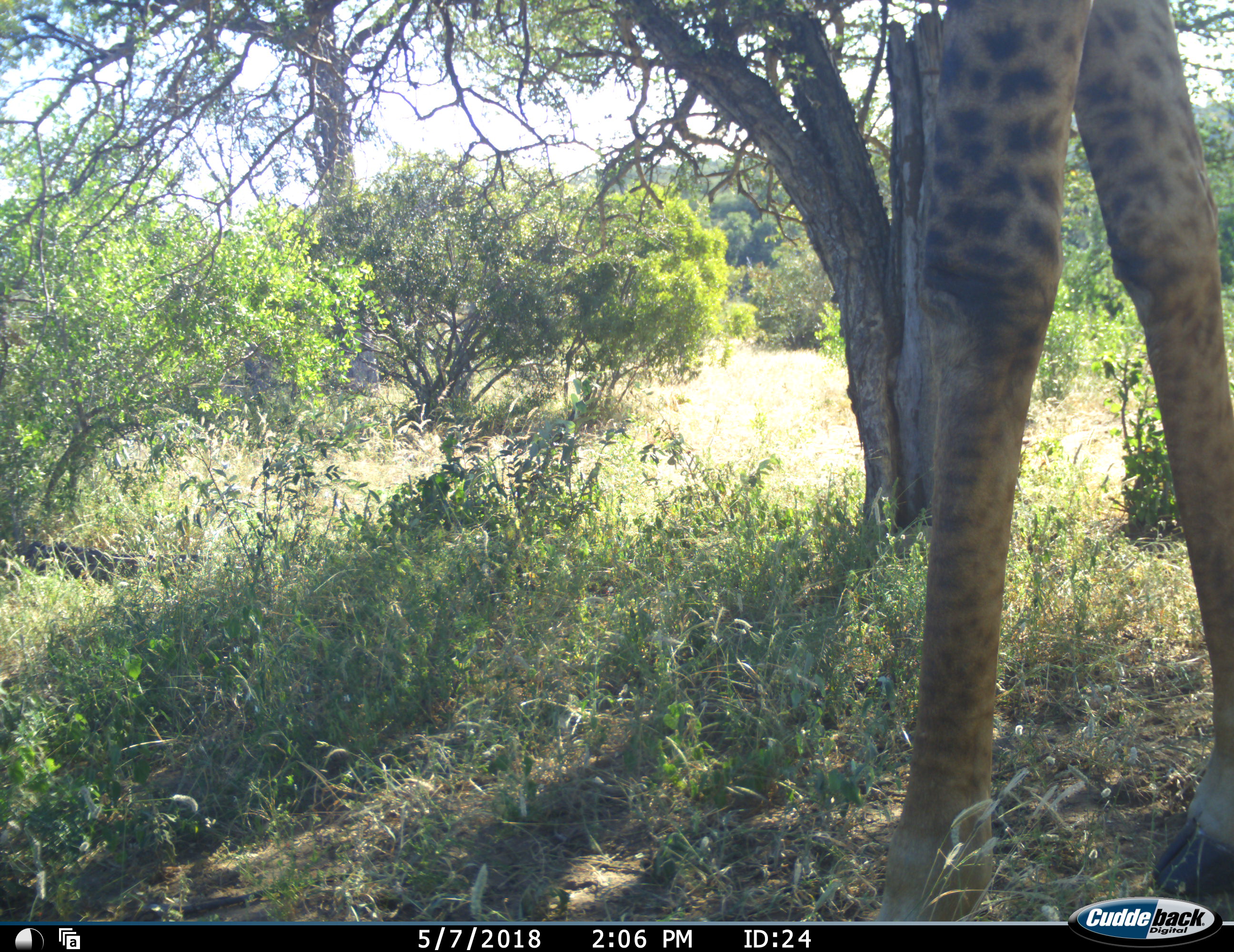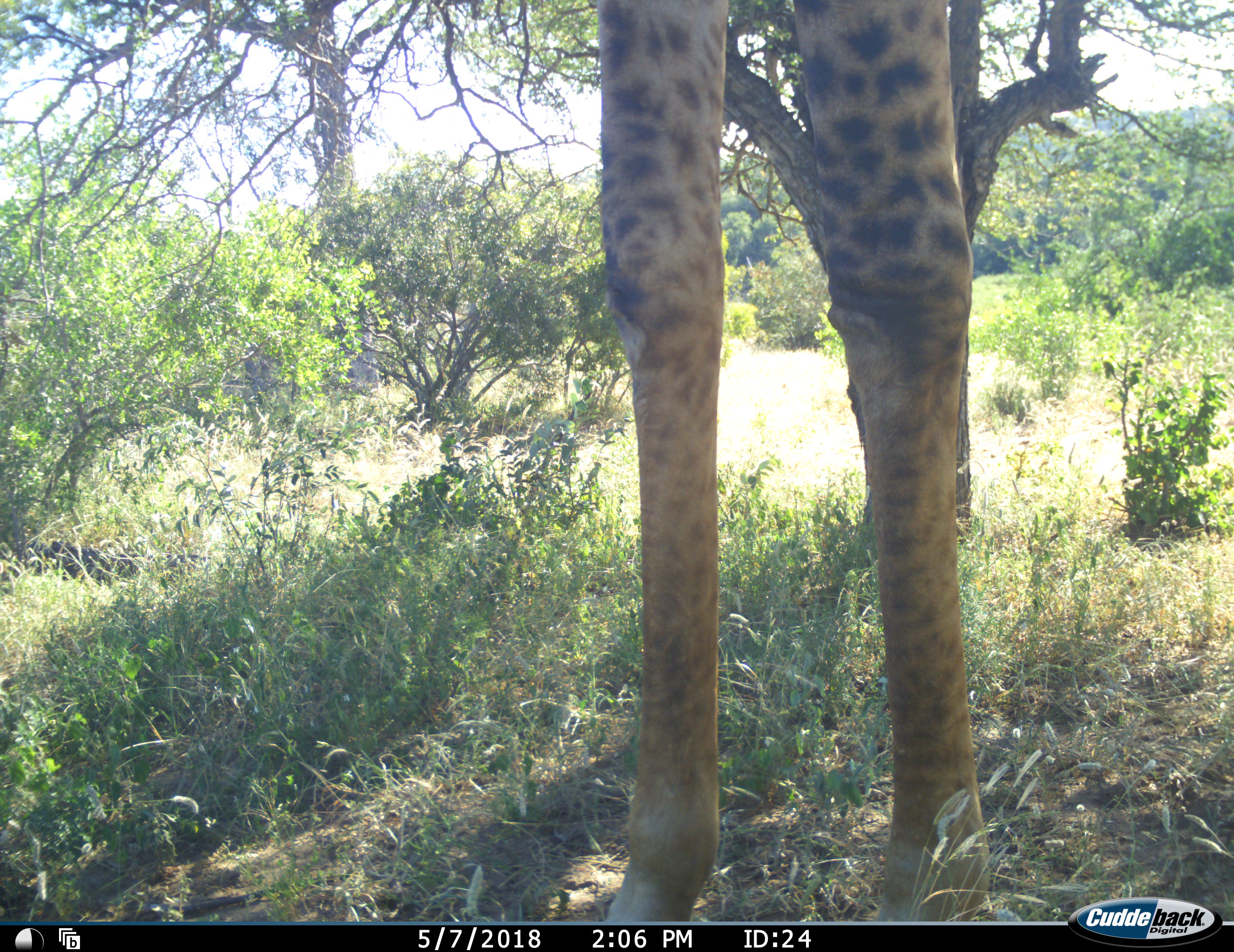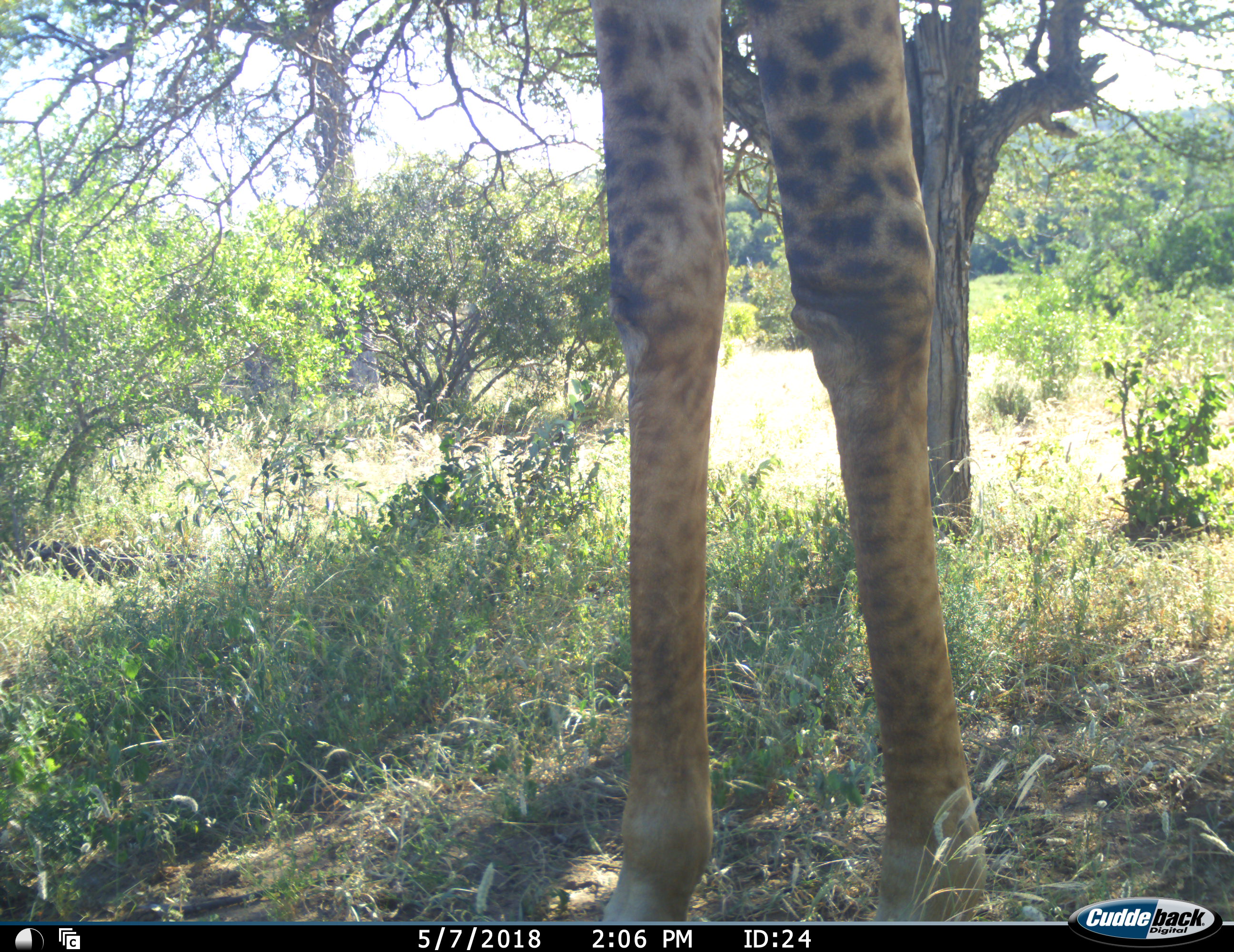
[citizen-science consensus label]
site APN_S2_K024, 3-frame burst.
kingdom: Animalia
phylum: Chordata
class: Mammalia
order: Artiodactyla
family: Giraffidae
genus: Giraffa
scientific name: Giraffa camelopardalis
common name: giraffe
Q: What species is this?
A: Giraffe (Giraffa camelopardalis).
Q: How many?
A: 1.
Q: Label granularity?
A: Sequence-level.